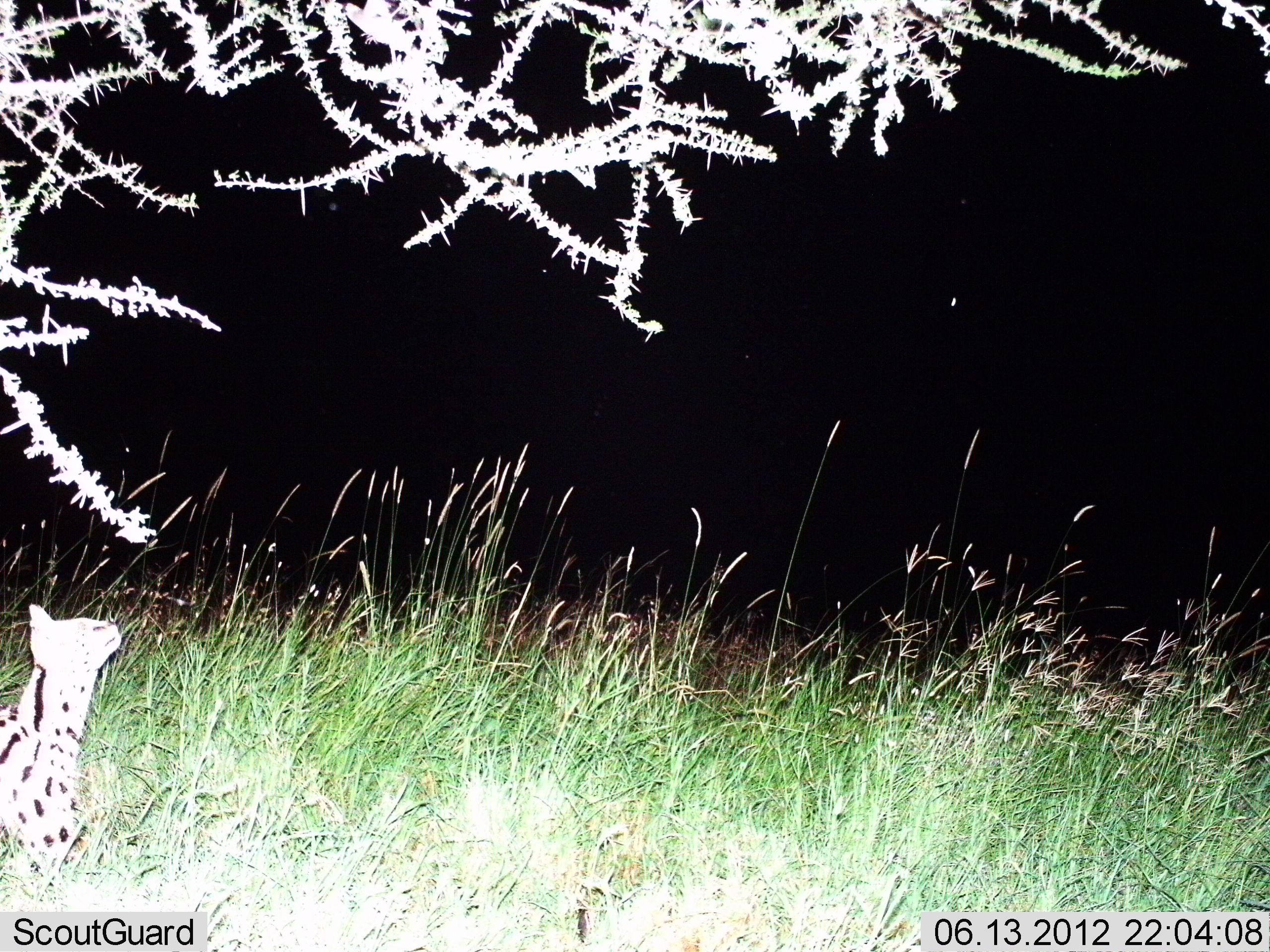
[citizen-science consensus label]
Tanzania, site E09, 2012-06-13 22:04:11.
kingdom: Animalia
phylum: Chordata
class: Mammalia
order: Carnivora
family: Felidae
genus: Leptailurus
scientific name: Leptailurus serval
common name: serval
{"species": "serval (Leptailurus serval)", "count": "1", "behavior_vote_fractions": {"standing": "80%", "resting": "20%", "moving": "10%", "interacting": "0%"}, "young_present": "0%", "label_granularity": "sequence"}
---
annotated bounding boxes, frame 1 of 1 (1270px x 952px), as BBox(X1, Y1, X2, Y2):
animal: BBox(0, 602, 122, 878)